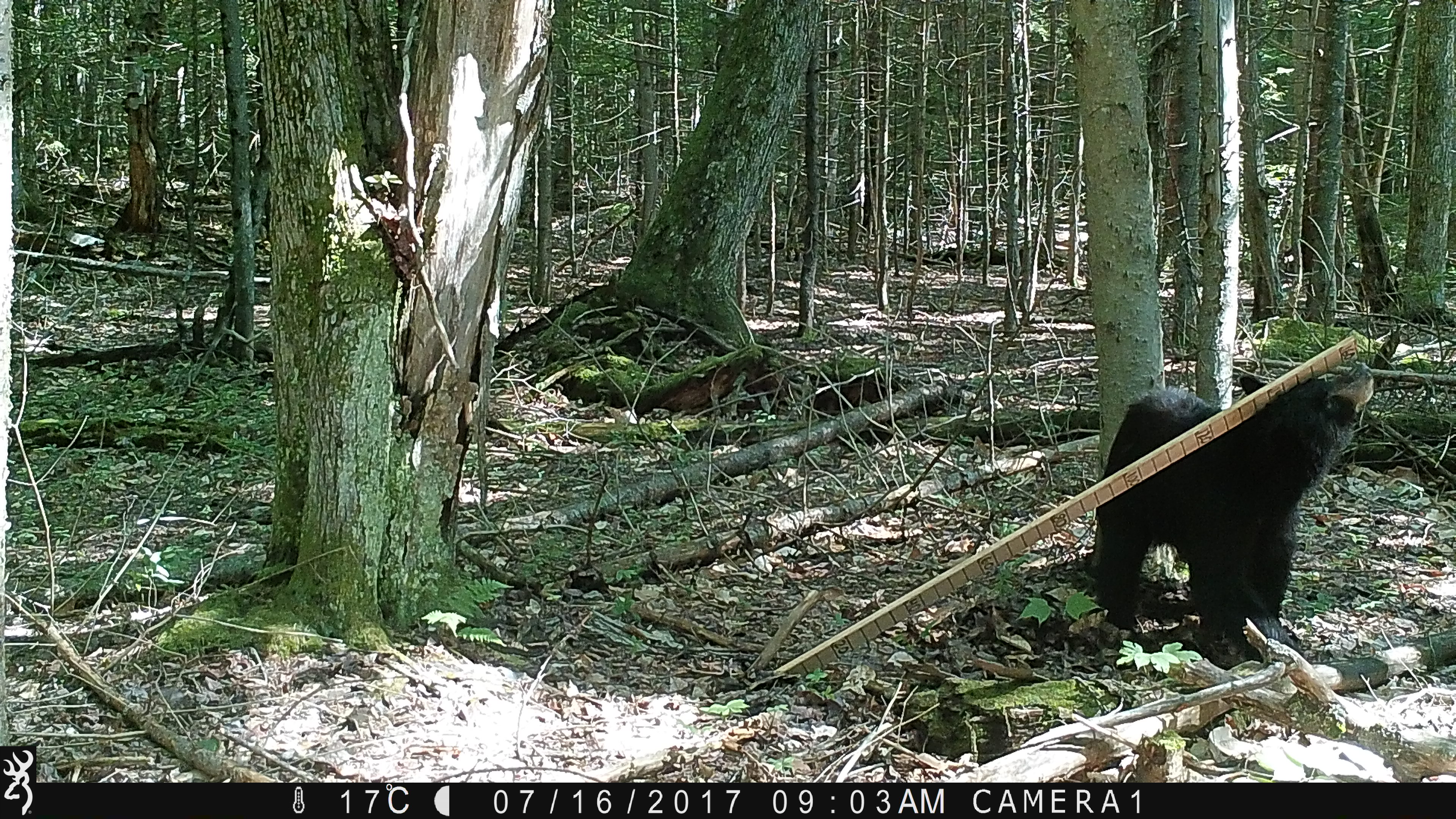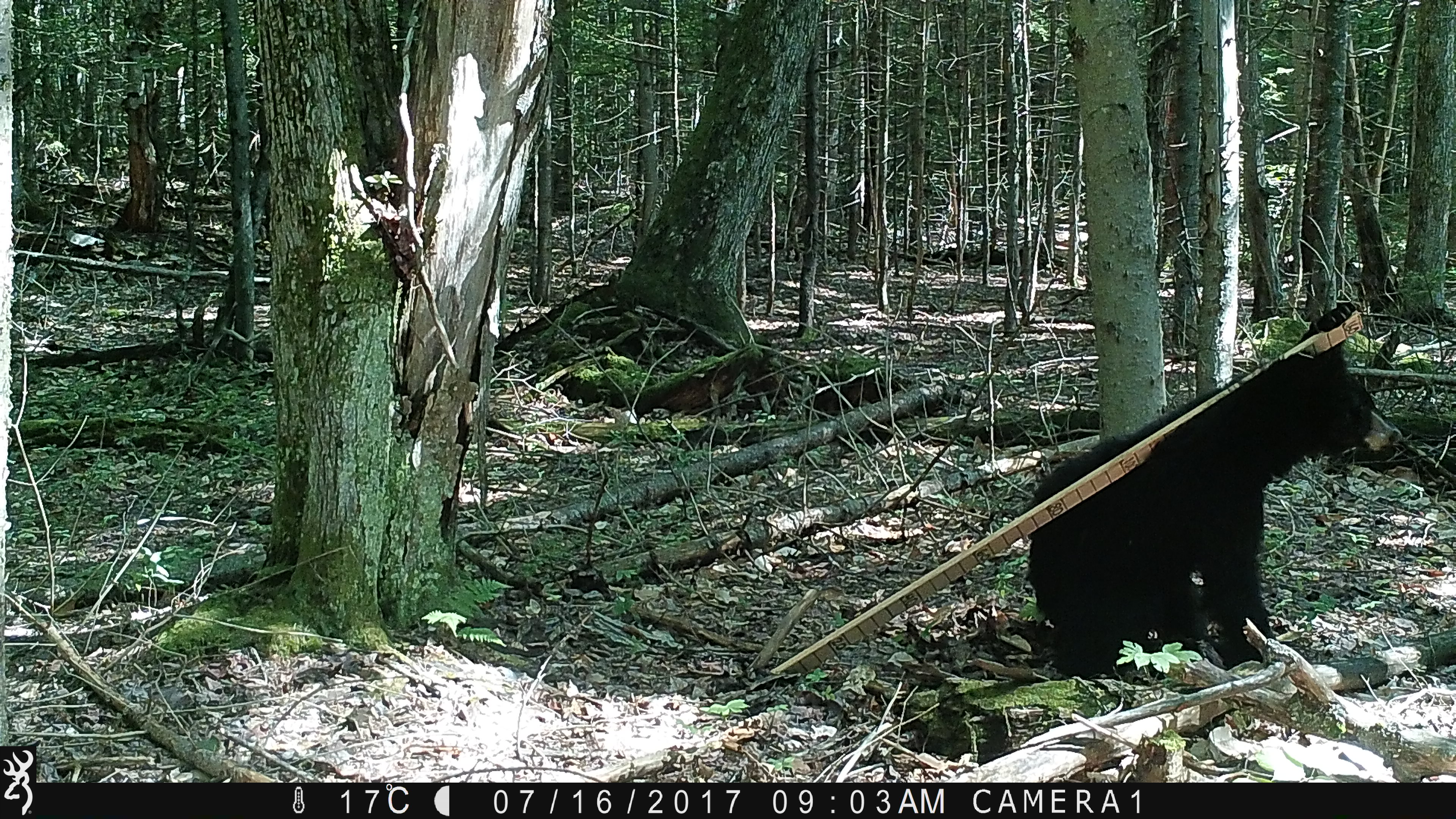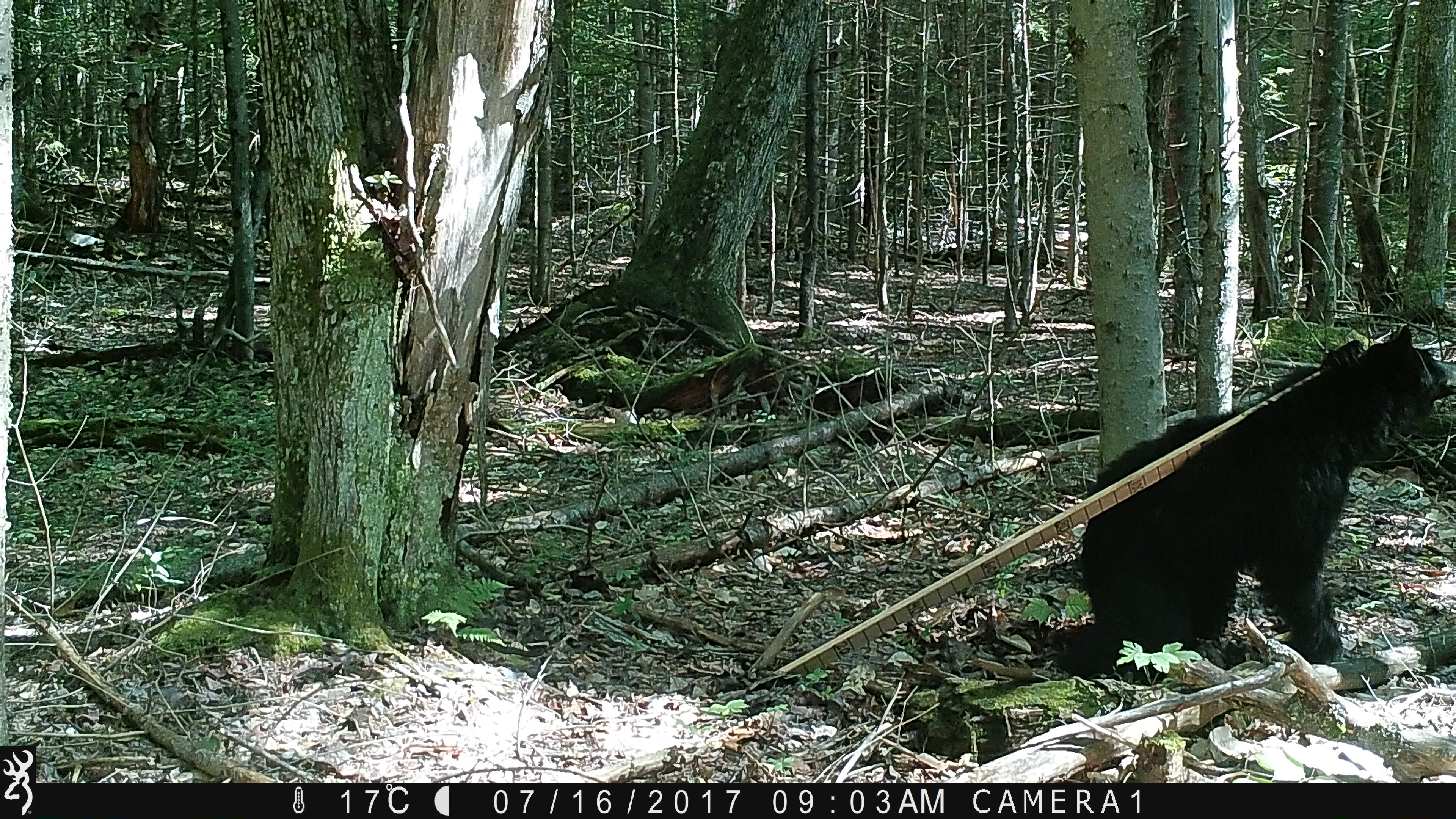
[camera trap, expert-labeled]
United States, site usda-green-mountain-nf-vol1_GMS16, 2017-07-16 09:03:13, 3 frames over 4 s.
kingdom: Animalia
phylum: Chordata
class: Mammalia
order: Carnivora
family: Ursidae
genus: Ursus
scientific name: Ursus americanus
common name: black bear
Black bear (Ursus americanus).